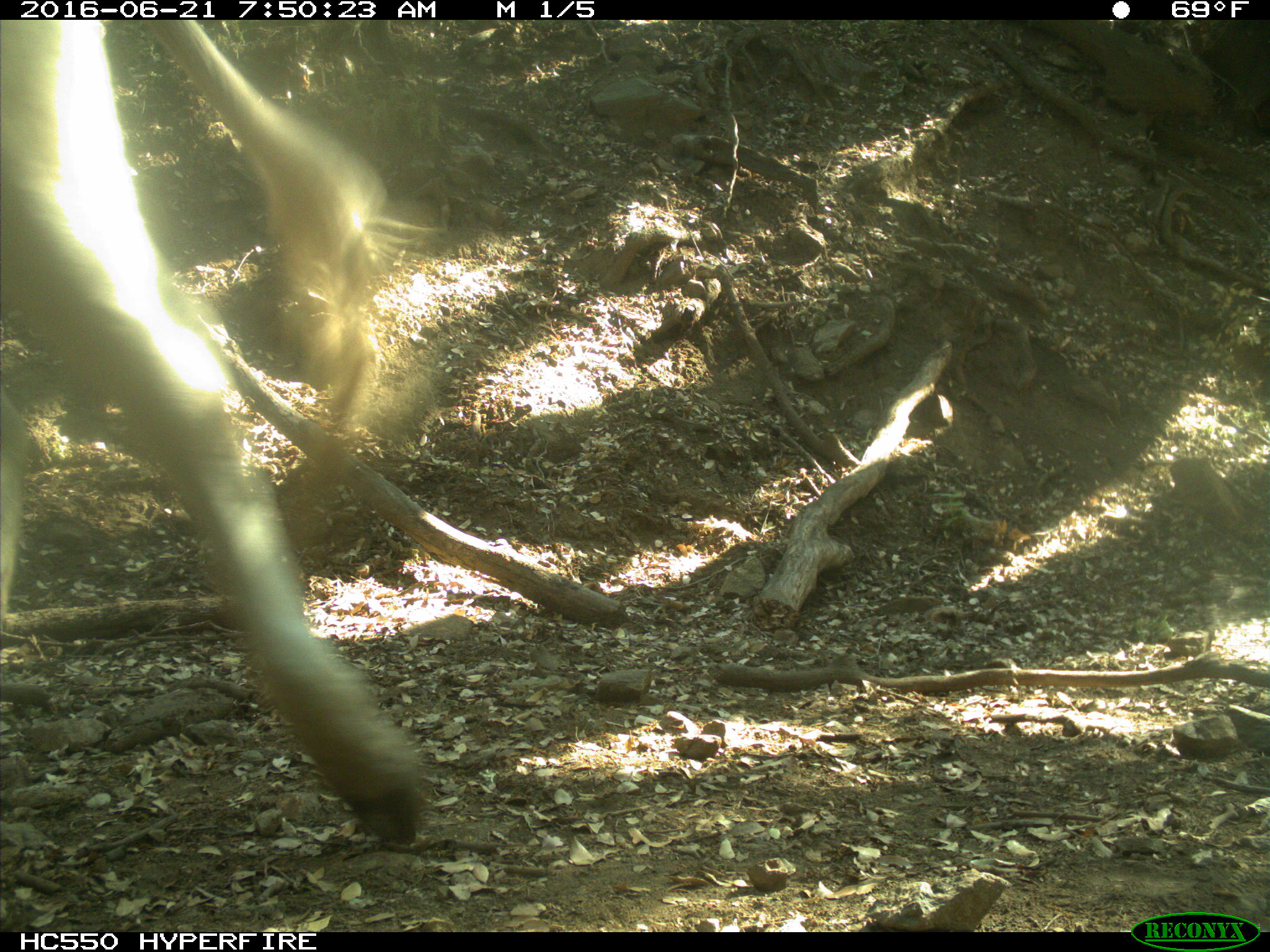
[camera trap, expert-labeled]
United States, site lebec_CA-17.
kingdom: Animalia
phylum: Chordata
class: Mammalia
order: Artiodactyla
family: Bovidae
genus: Bos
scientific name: Bos taurus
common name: domestic cow